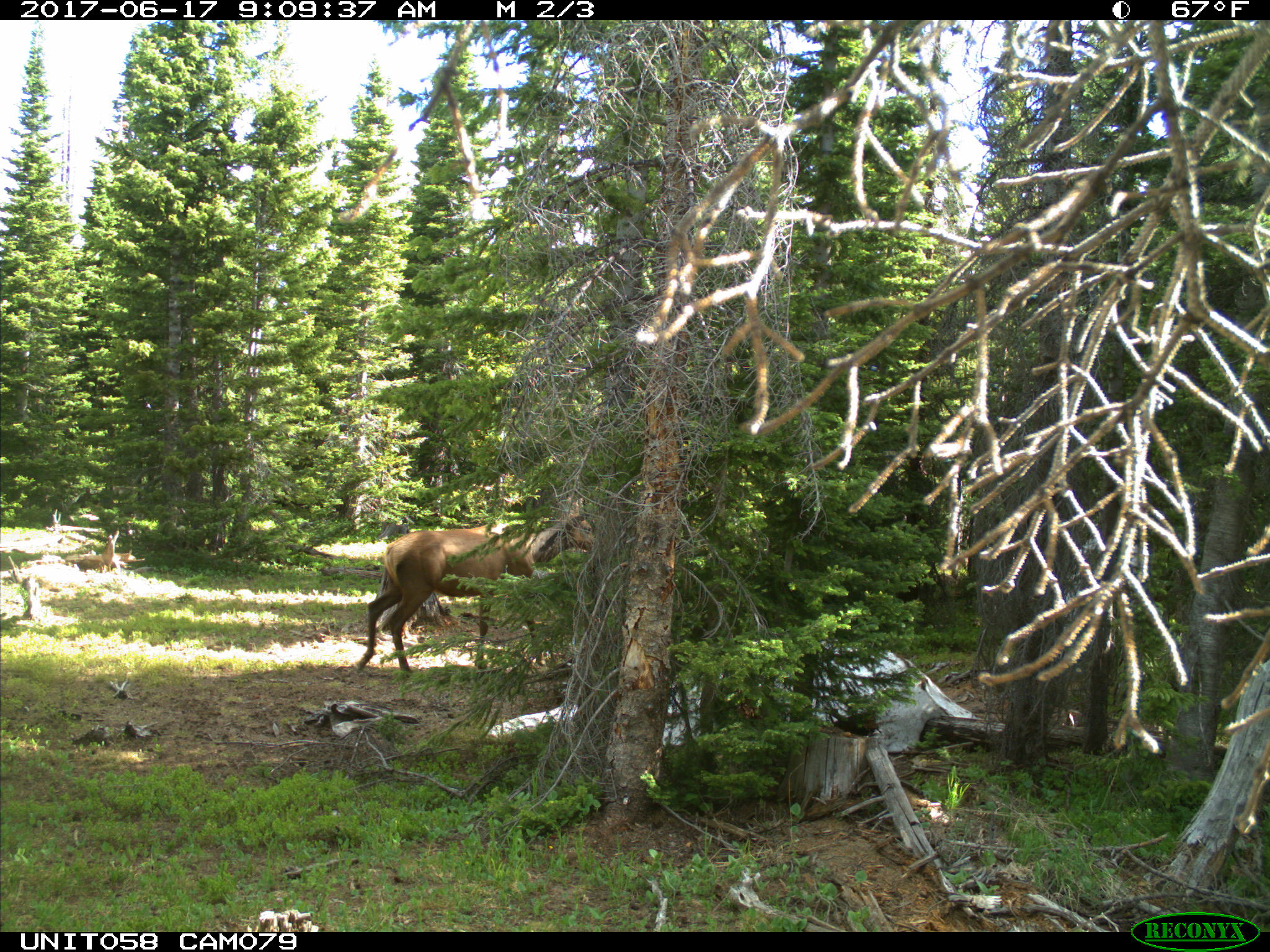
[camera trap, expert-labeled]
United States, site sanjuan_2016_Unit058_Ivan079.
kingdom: Animalia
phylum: Chordata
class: Mammalia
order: Artiodactyla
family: Cervidae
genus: Cervus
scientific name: Cervus elaphus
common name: red deer